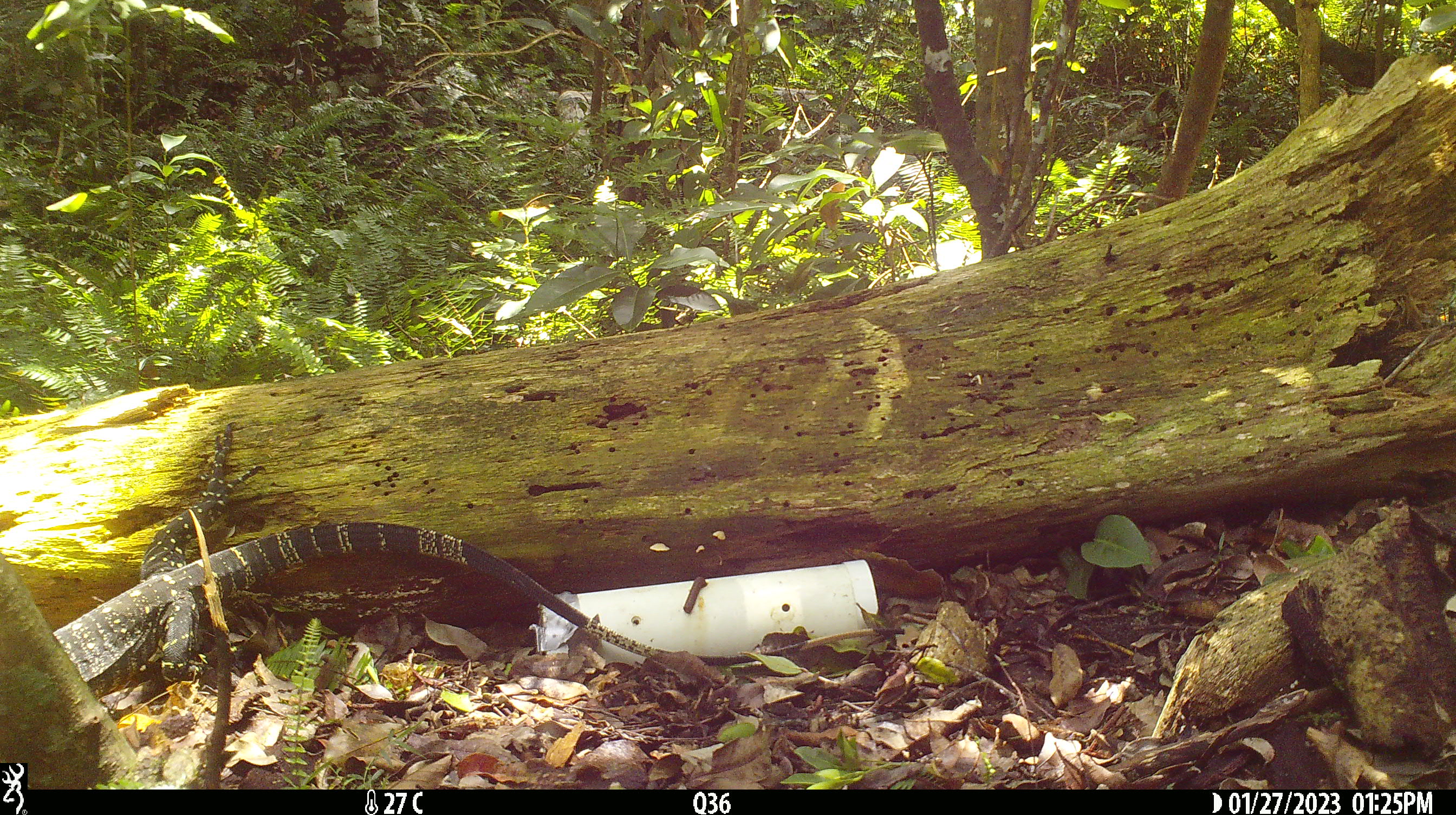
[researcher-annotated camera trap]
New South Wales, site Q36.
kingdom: Animalia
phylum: Chordata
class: Reptilia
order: Squamata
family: Varanidae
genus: Varanus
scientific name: Varanus varius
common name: lace monitor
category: goanna